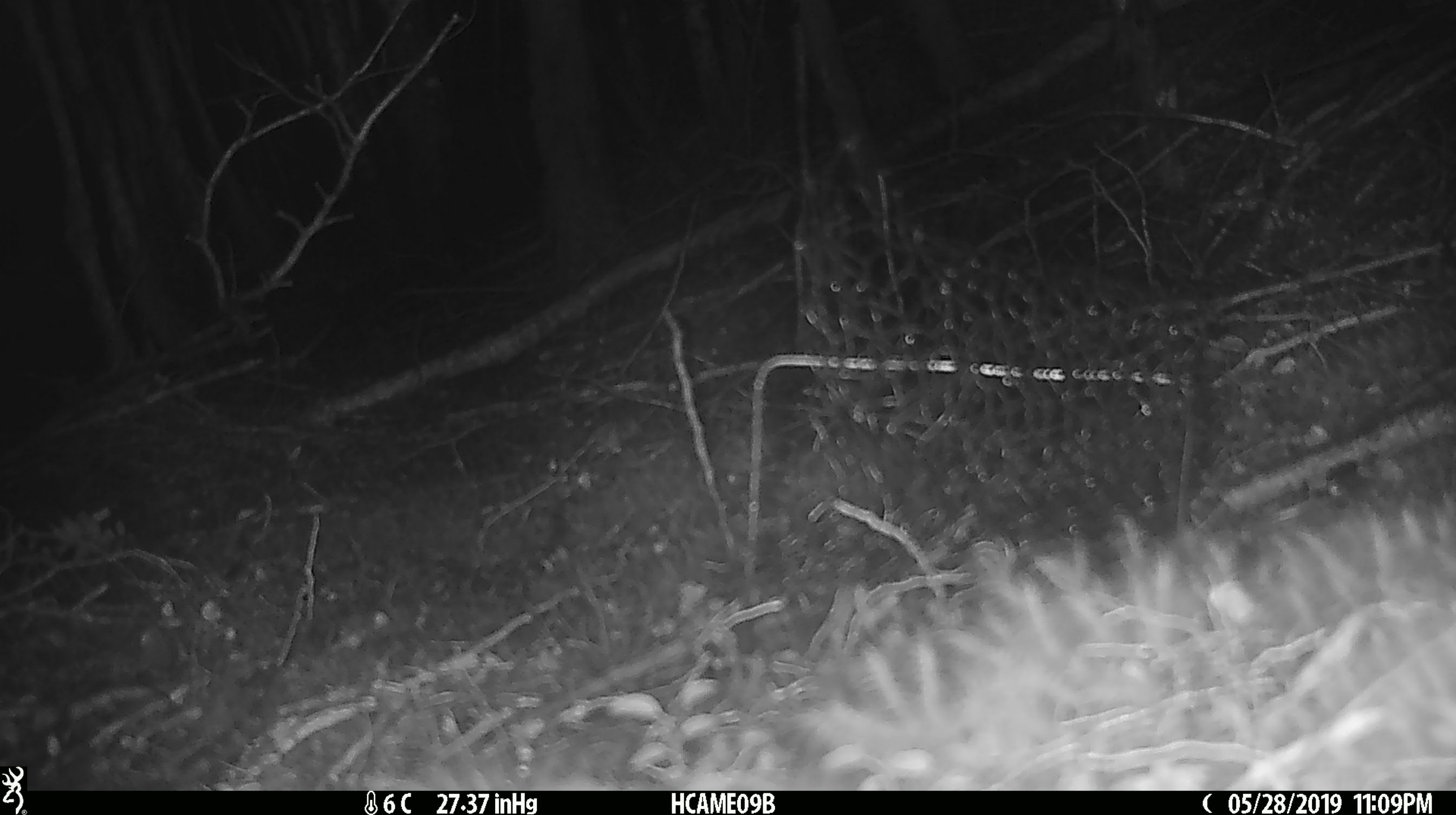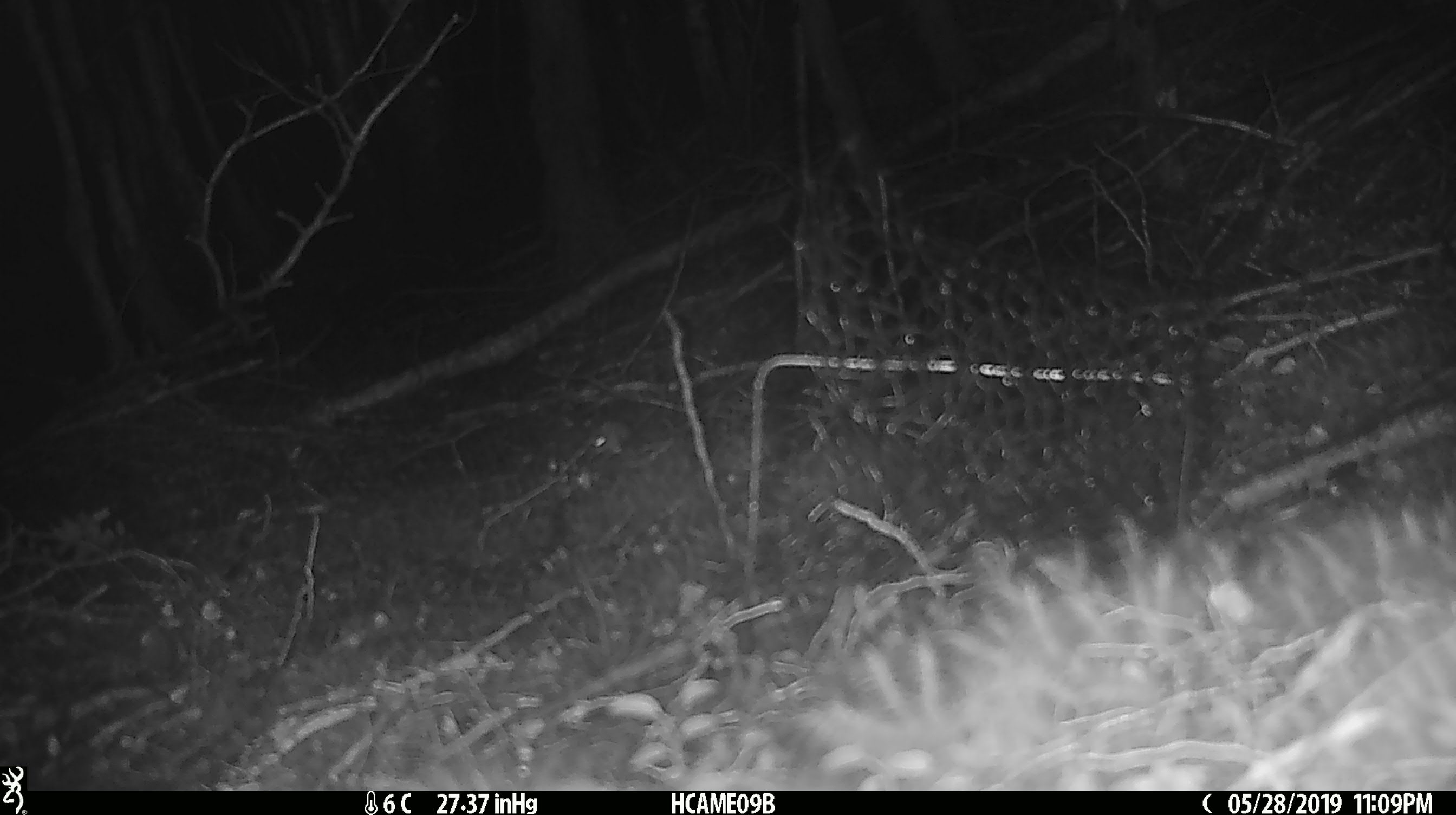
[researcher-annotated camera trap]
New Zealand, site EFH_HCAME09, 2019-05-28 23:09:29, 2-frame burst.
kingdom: Animalia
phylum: Chordata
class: Mammalia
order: Rodentia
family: Muridae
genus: Mus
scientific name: Mus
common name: mouse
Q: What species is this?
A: Mouse (Mus).